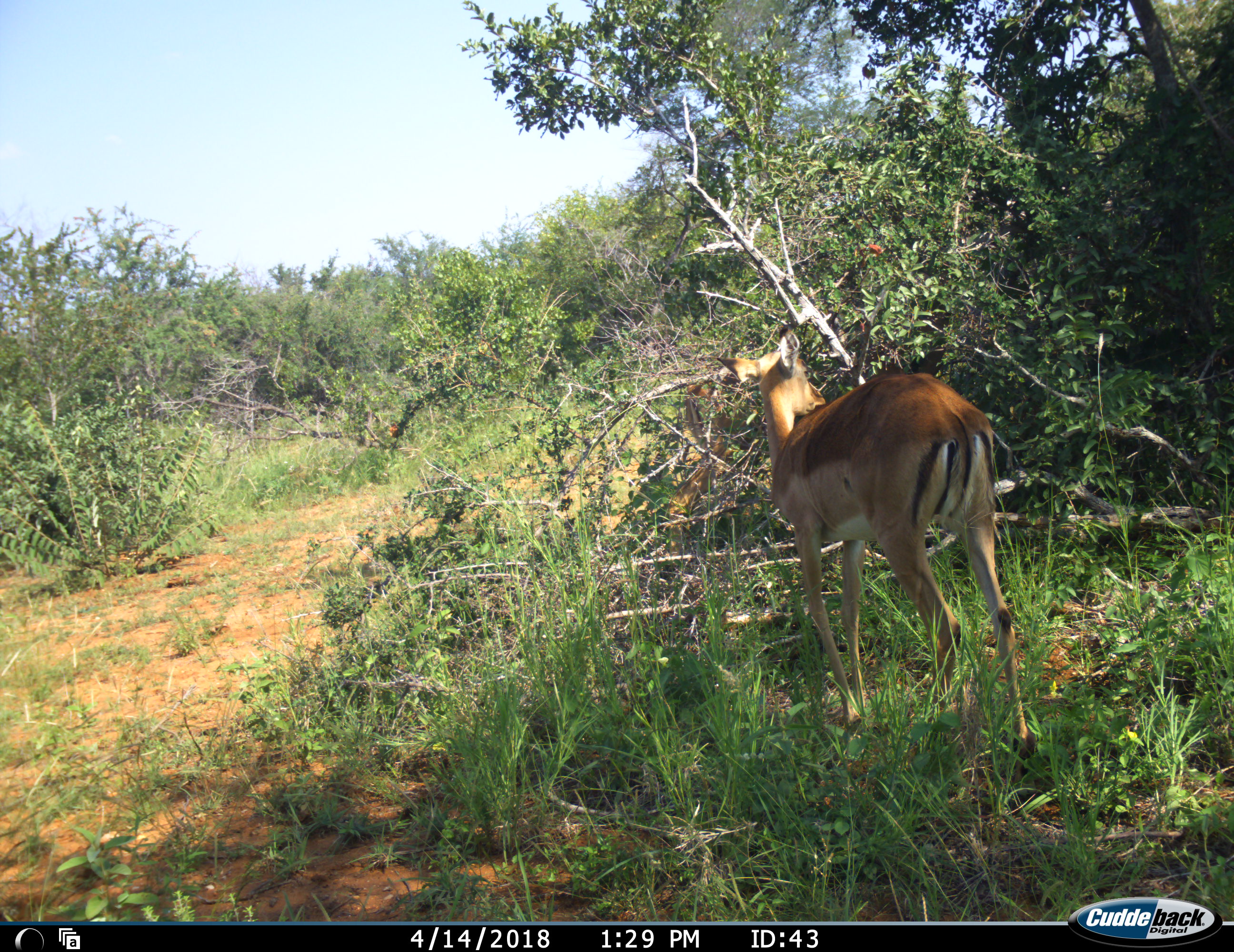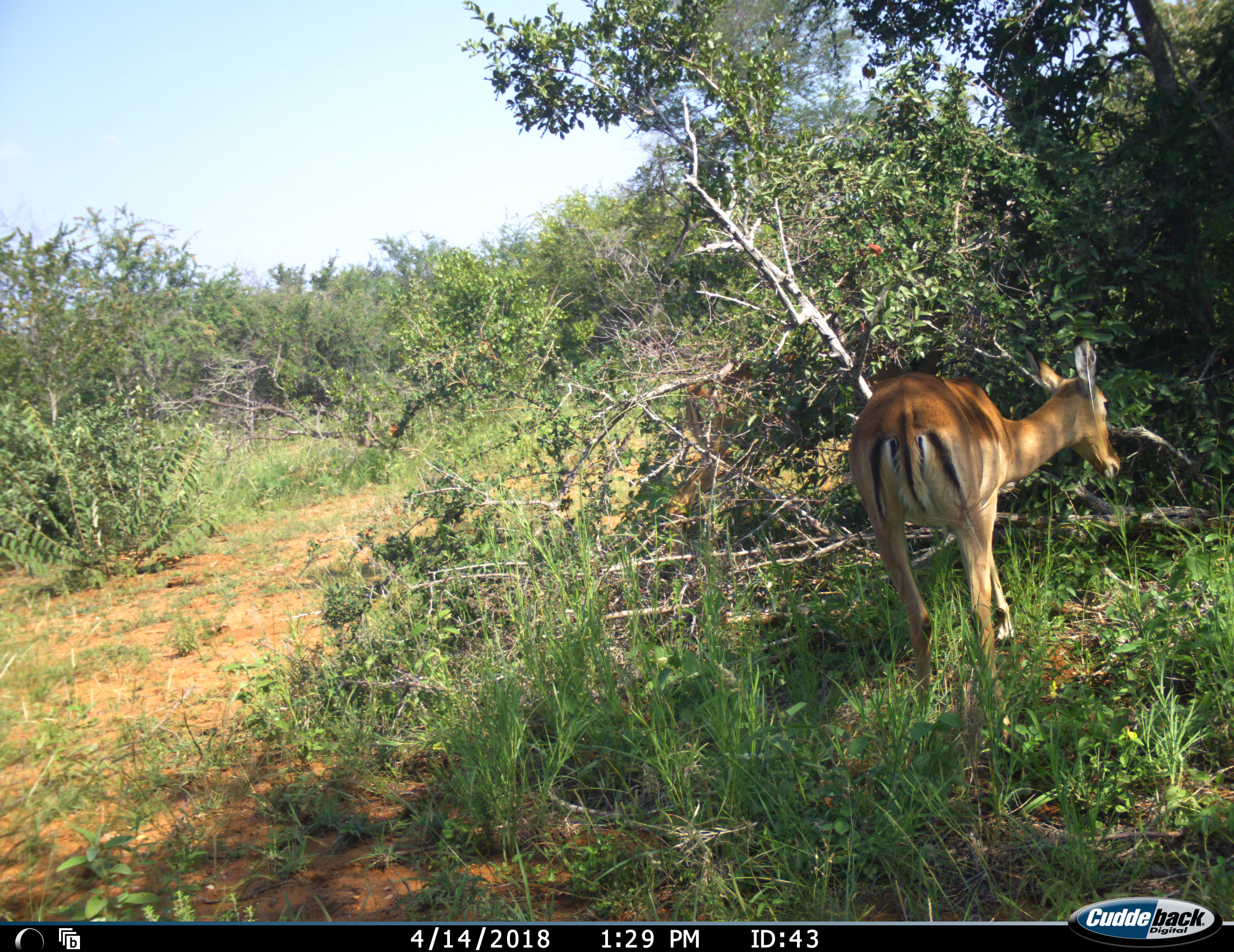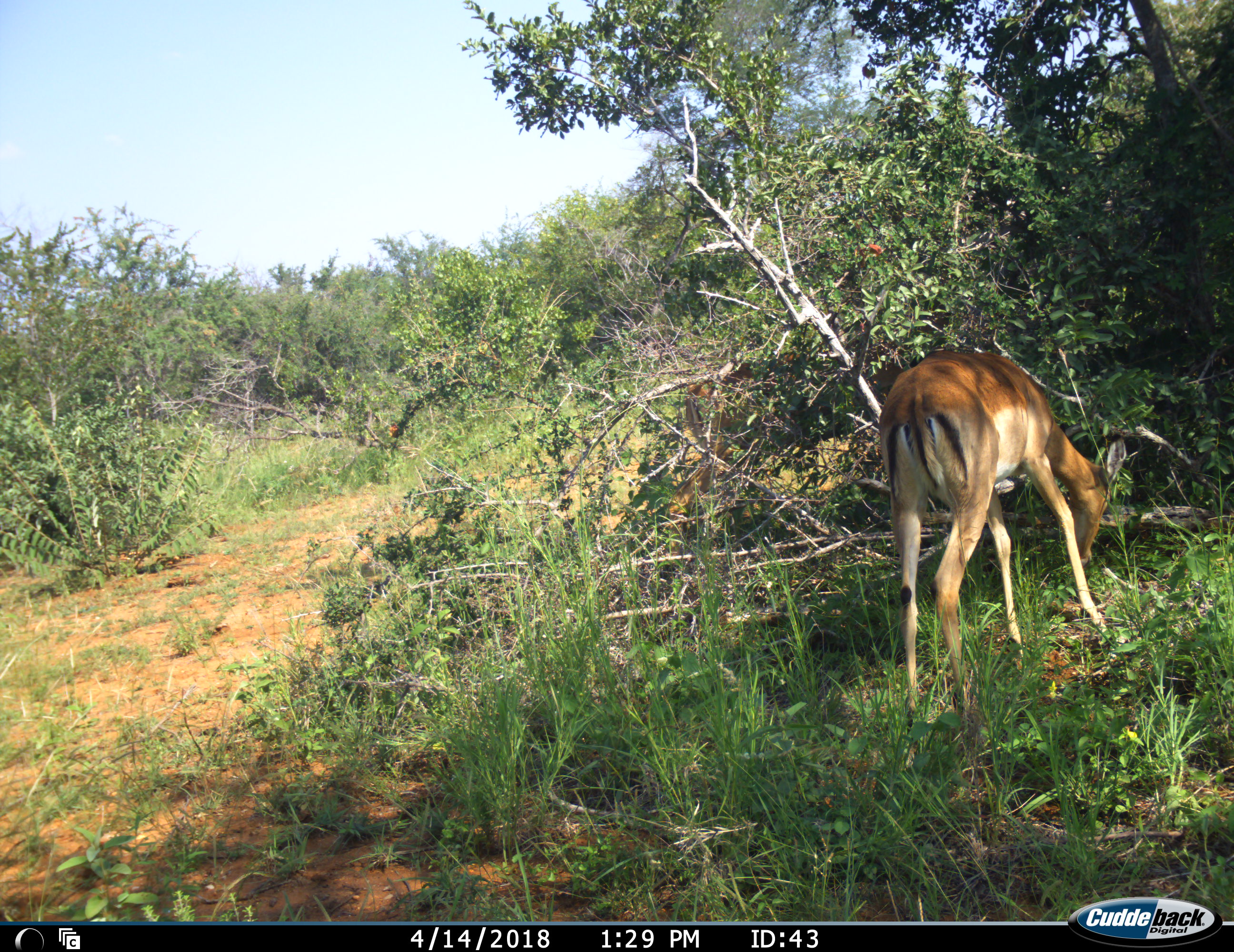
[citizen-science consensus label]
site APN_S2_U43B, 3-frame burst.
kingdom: Animalia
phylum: Chordata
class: Mammalia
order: Artiodactyla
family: Bovidae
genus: Aepyceros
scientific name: Aepyceros melampus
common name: impala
Impala (Aepyceros melampus), count 2. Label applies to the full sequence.